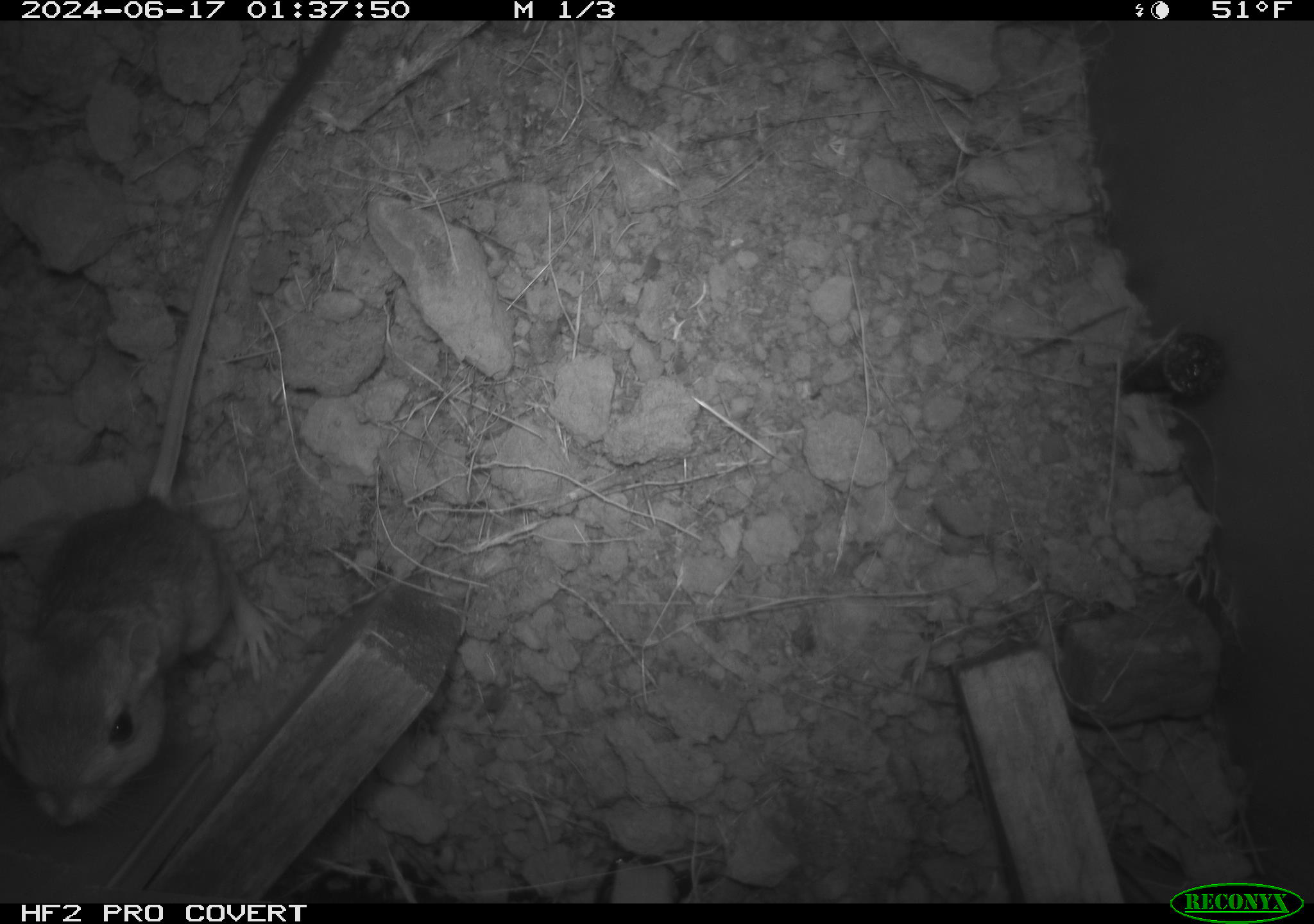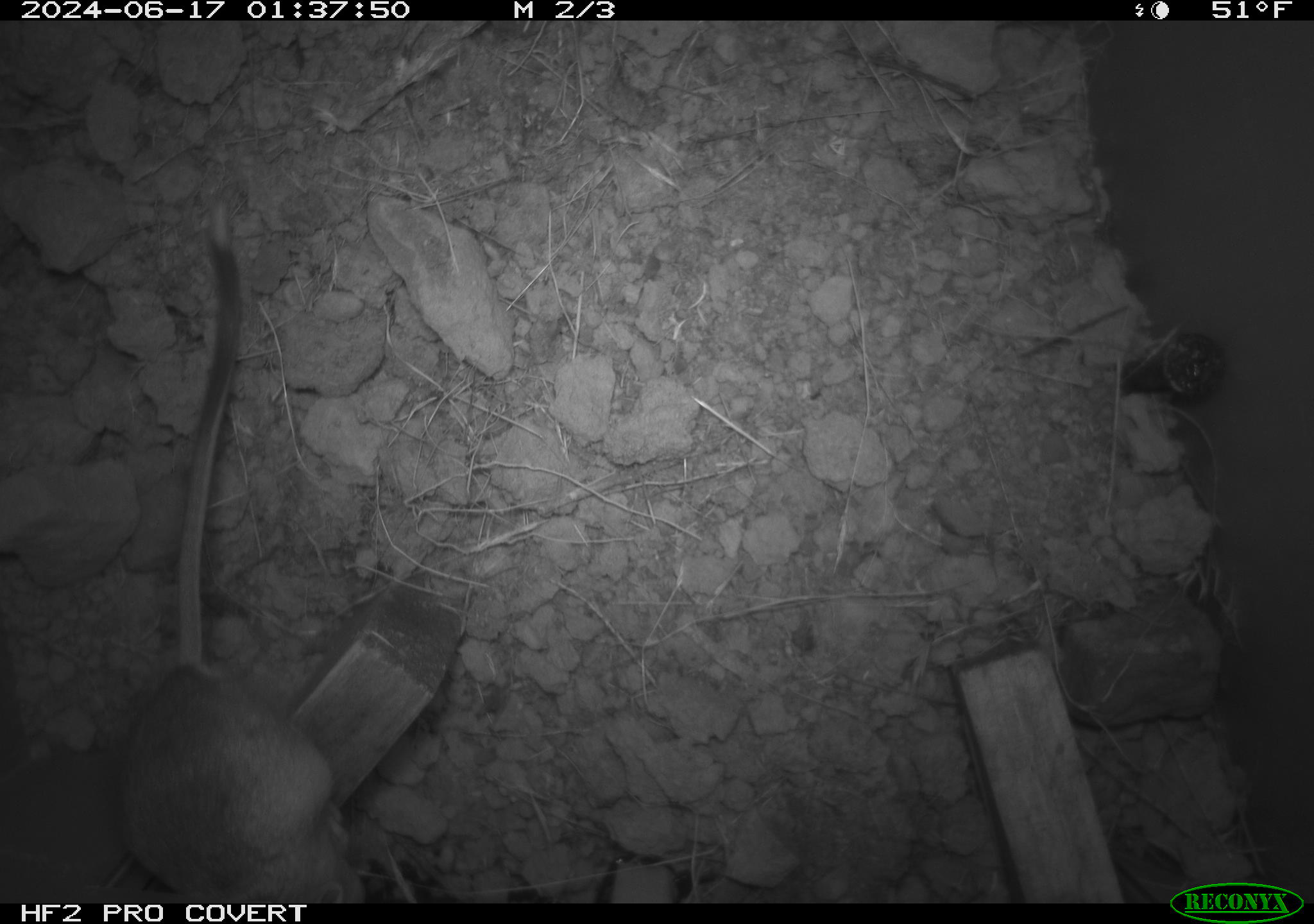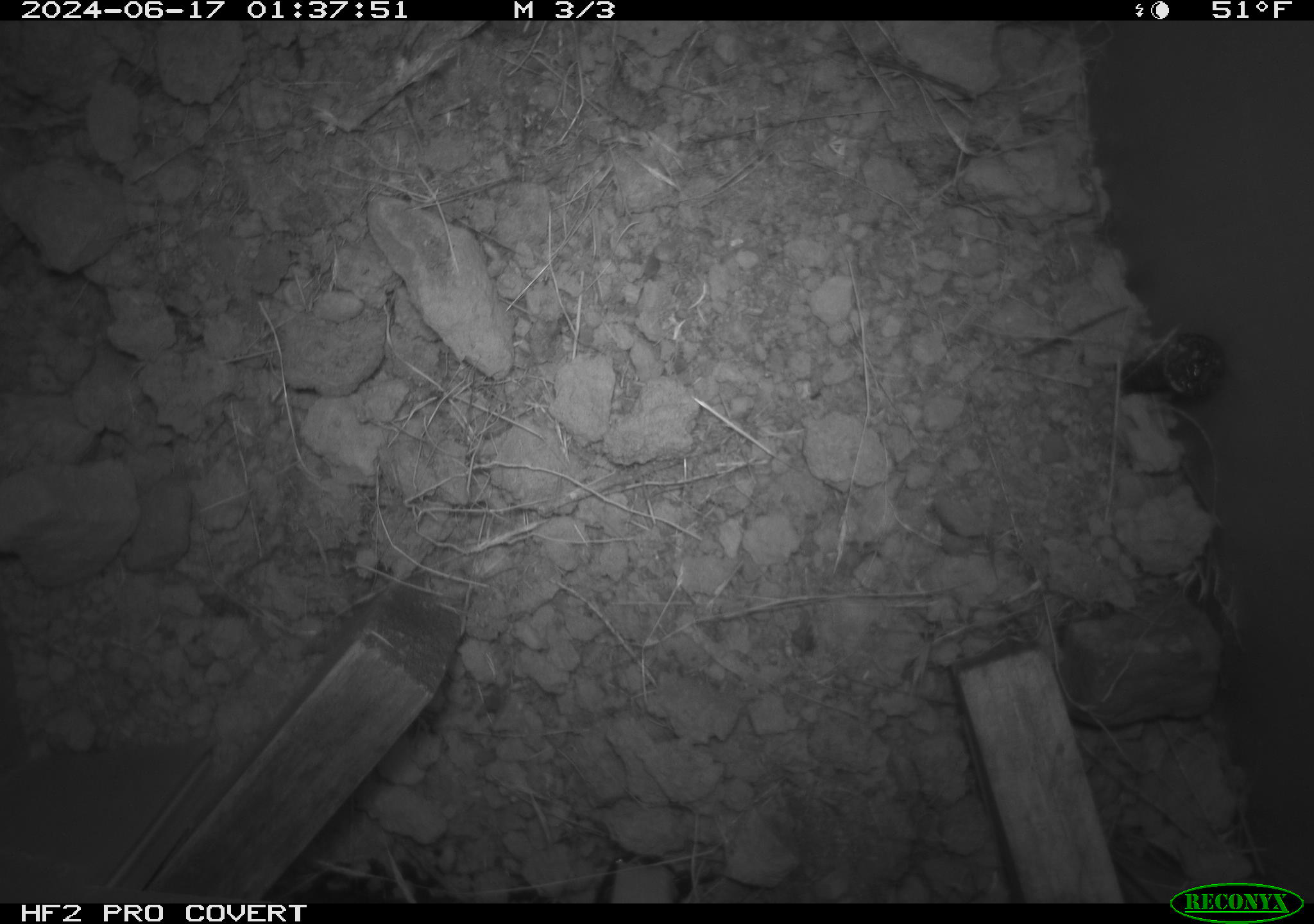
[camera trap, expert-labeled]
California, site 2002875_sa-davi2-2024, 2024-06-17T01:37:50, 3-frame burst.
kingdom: Animalia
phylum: Chordata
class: Mammalia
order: Rodentia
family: Heteromyidae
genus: Dipodomys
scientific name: Dipodomys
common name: kangaroo rats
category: dipodomys species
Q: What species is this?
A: Dipodomys species (kangaroo rats) (Dipodomys).